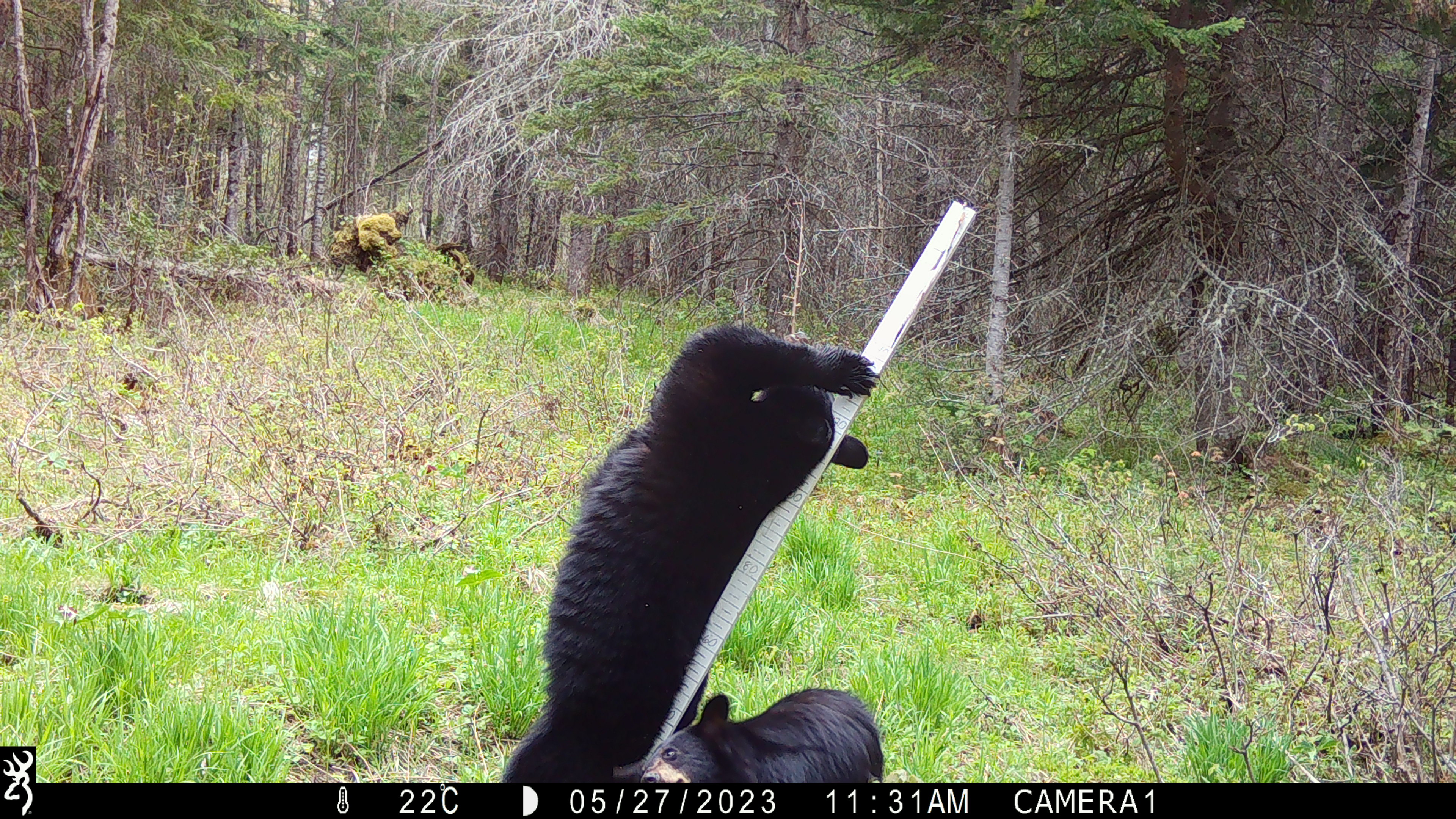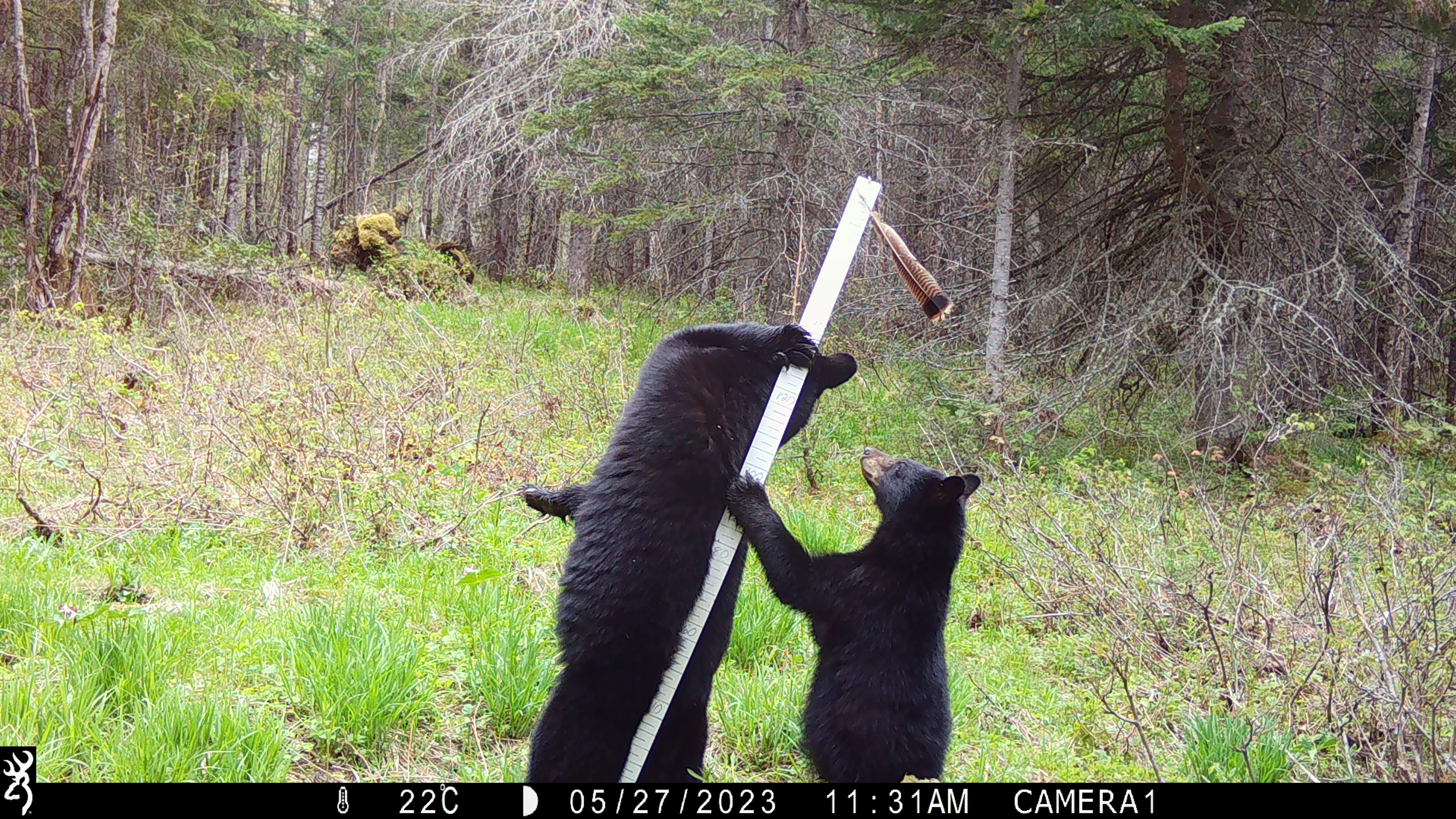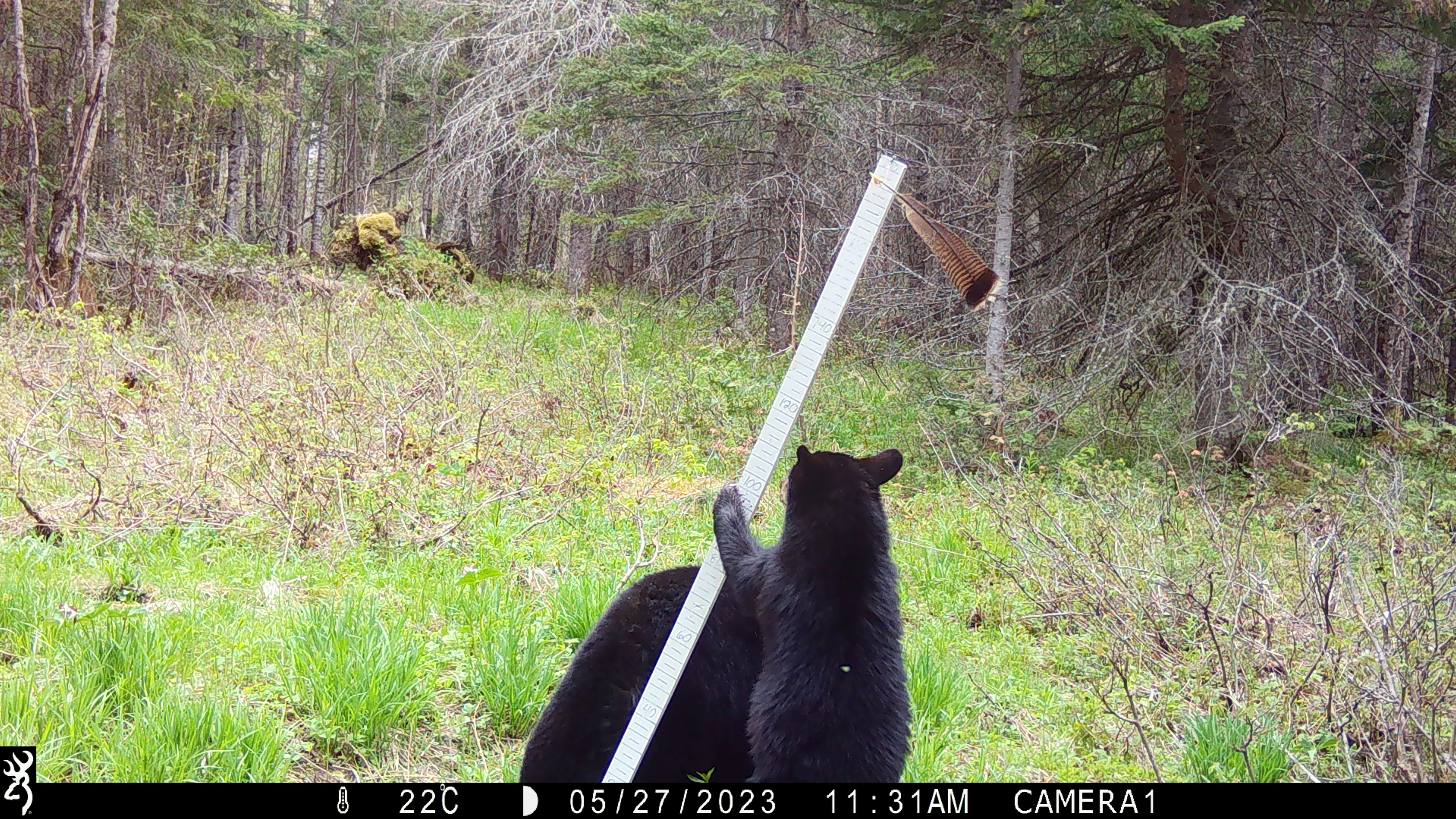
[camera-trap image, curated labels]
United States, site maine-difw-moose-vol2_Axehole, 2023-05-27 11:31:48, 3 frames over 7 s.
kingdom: Animalia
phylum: Chordata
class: Mammalia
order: Carnivora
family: Ursidae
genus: Ursus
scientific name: Ursus americanus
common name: black bear